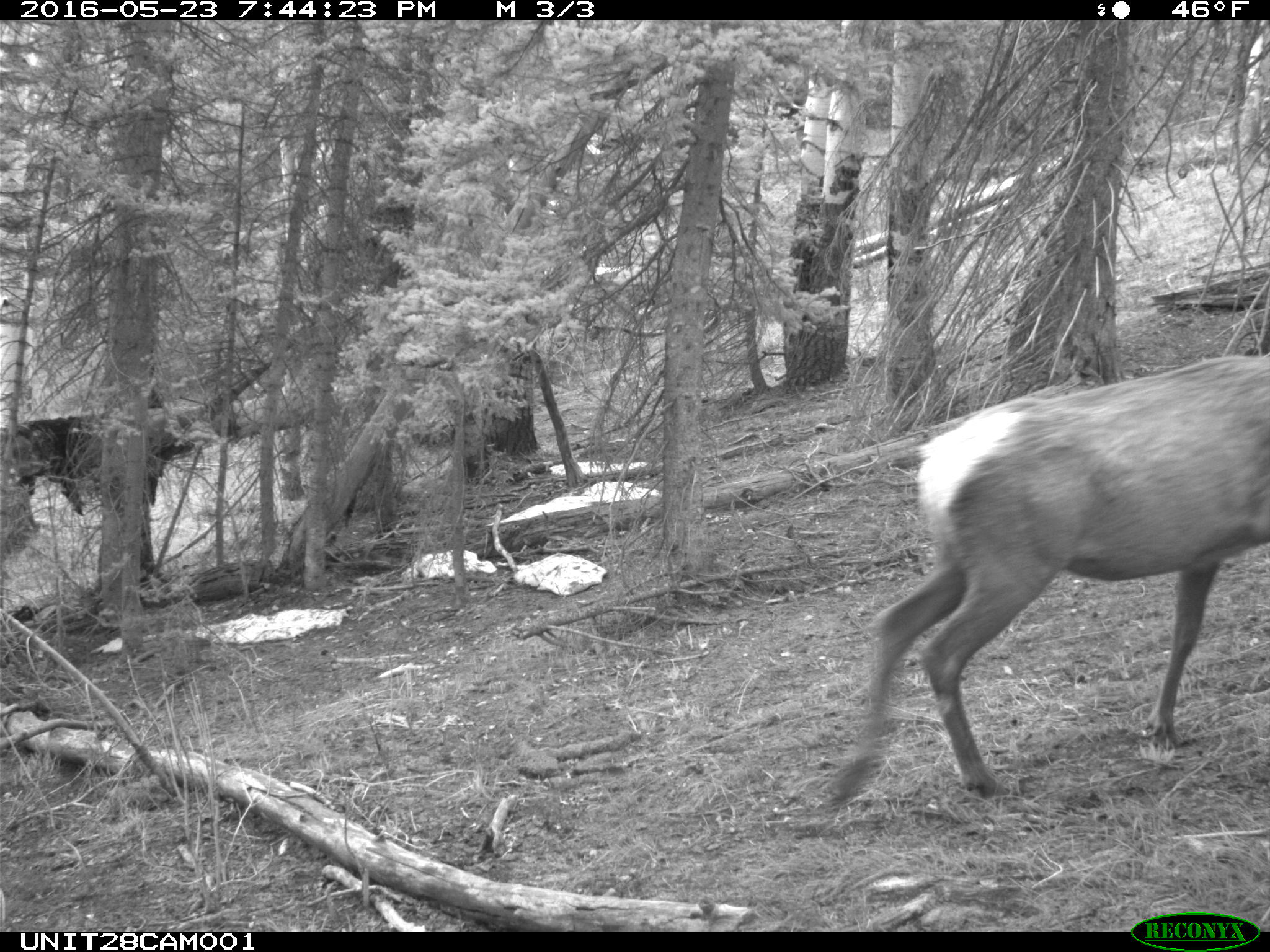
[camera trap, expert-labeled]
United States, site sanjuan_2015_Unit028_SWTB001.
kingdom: Animalia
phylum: Chordata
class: Mammalia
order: Artiodactyla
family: Cervidae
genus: Cervus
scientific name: Cervus elaphus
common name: red deer